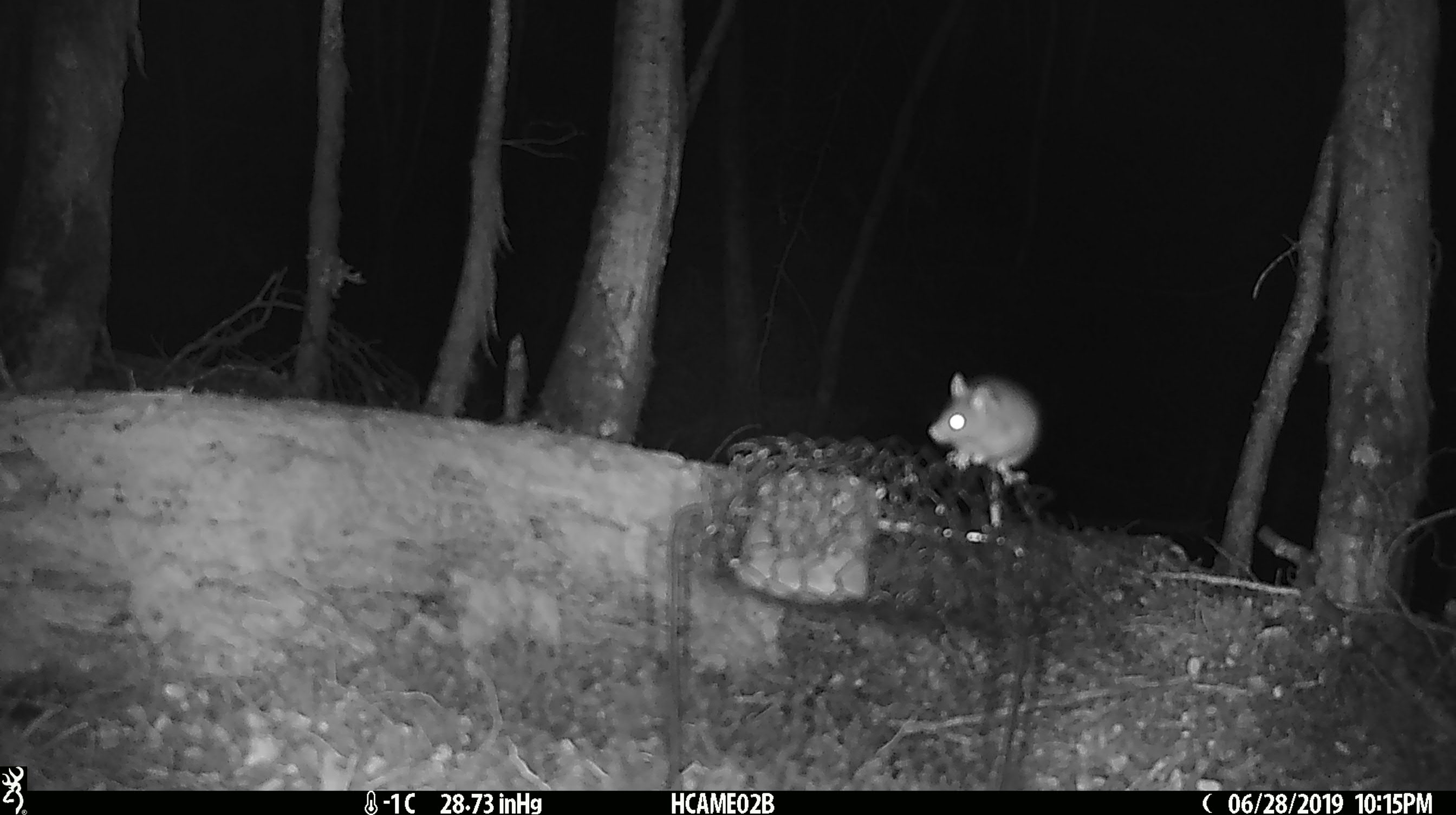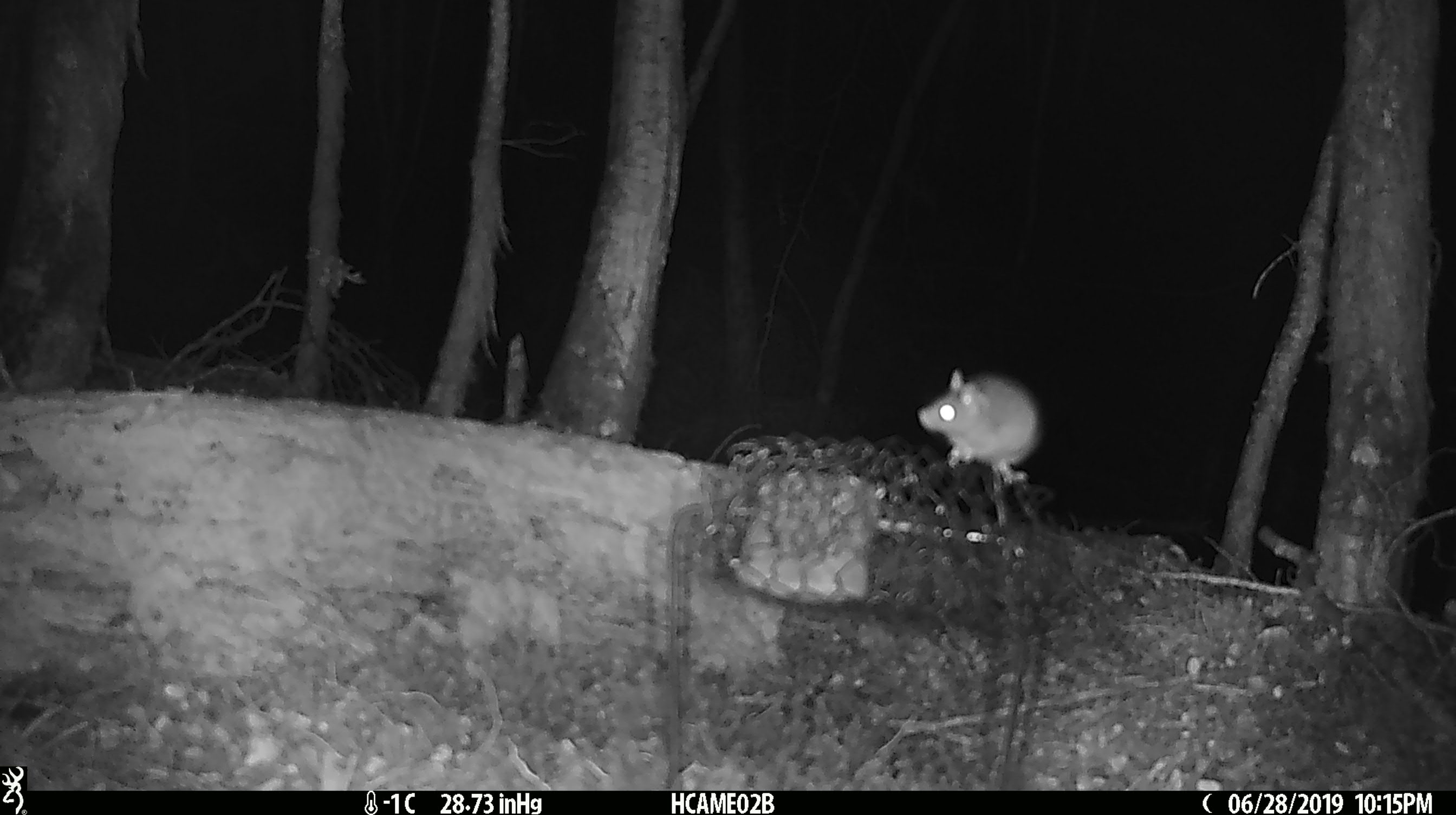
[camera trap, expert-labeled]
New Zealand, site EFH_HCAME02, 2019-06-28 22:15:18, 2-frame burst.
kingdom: Animalia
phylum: Chordata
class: Mammalia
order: Rodentia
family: Muridae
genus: Mus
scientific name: Mus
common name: mouse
Mouse (Mus).